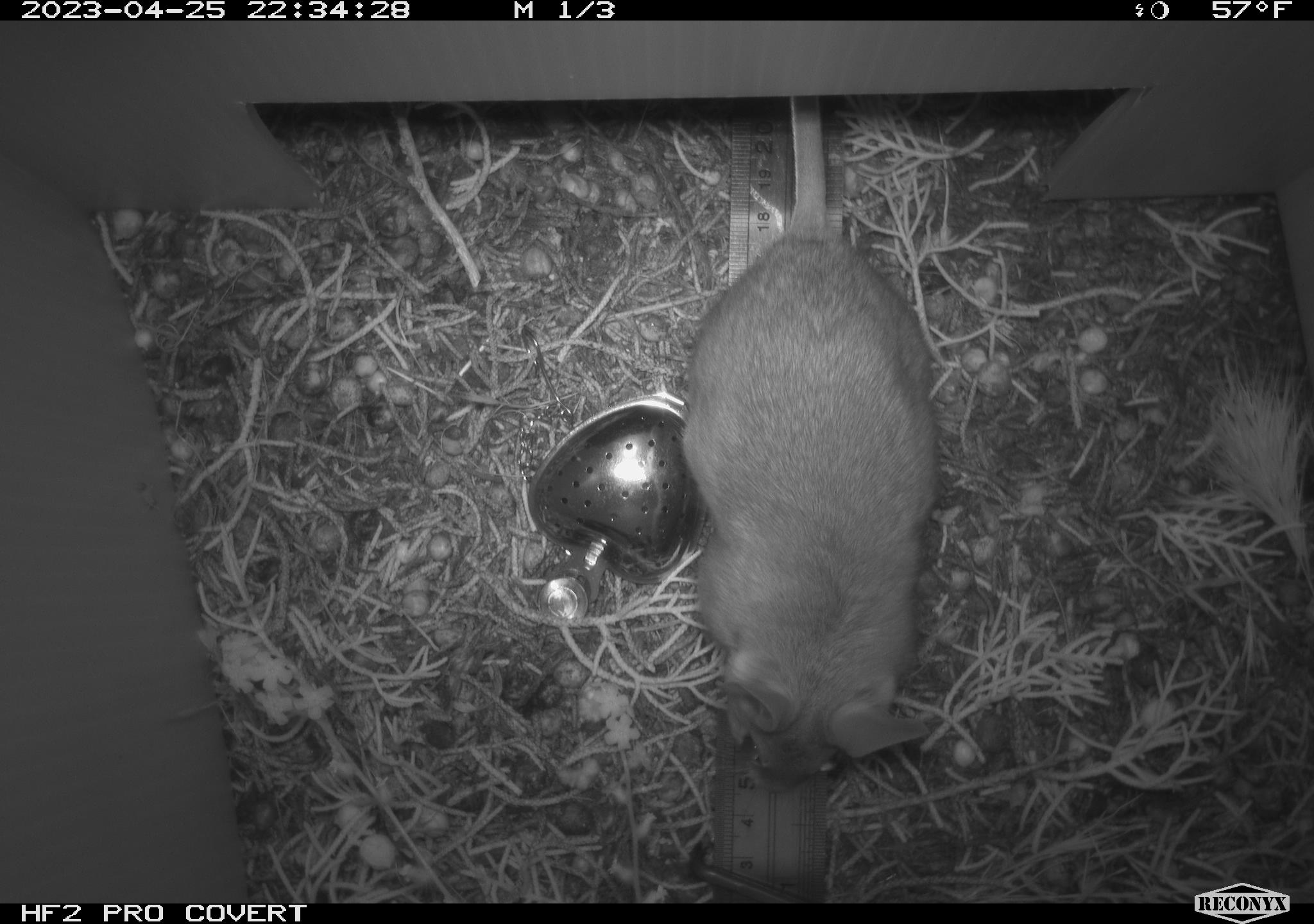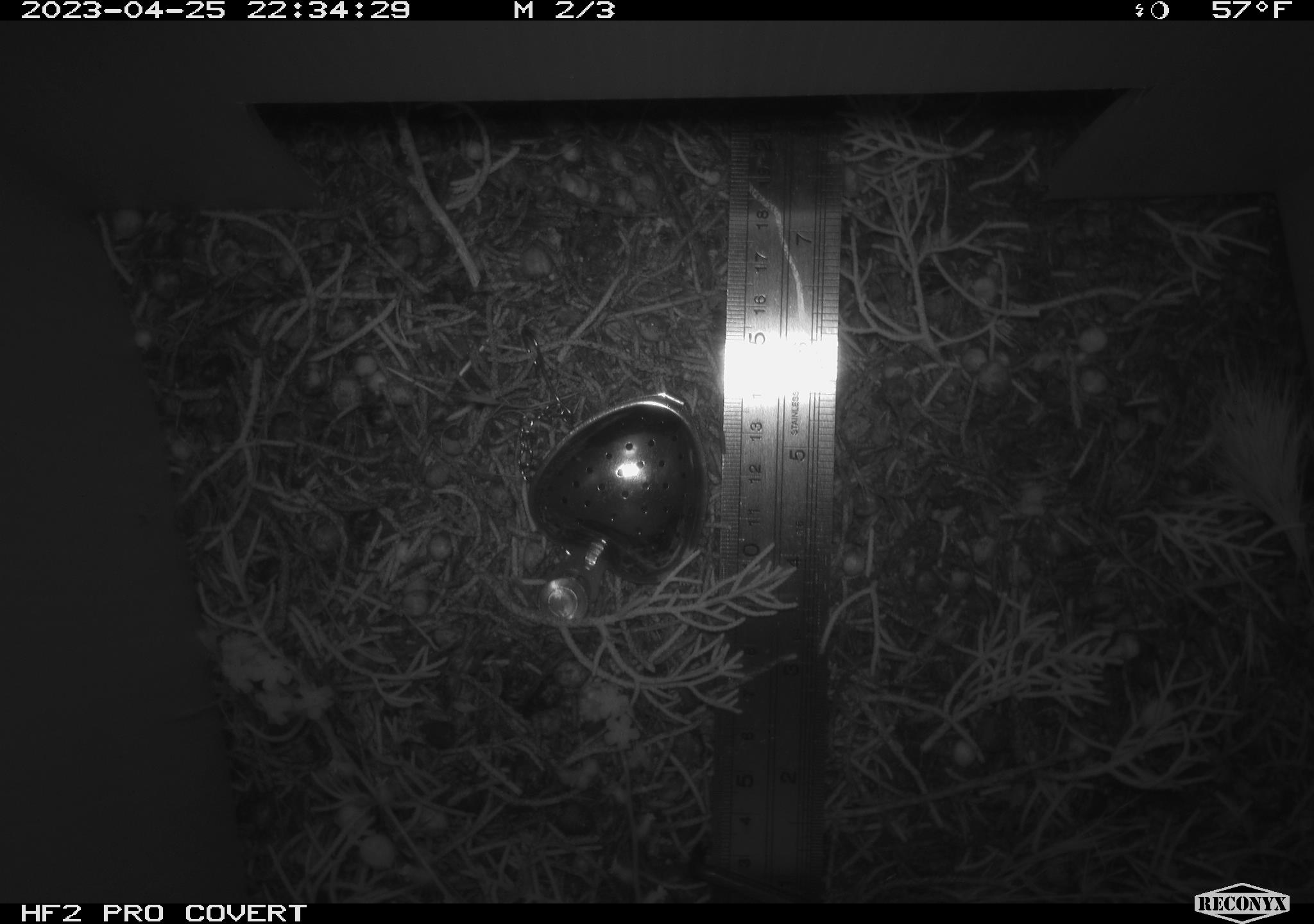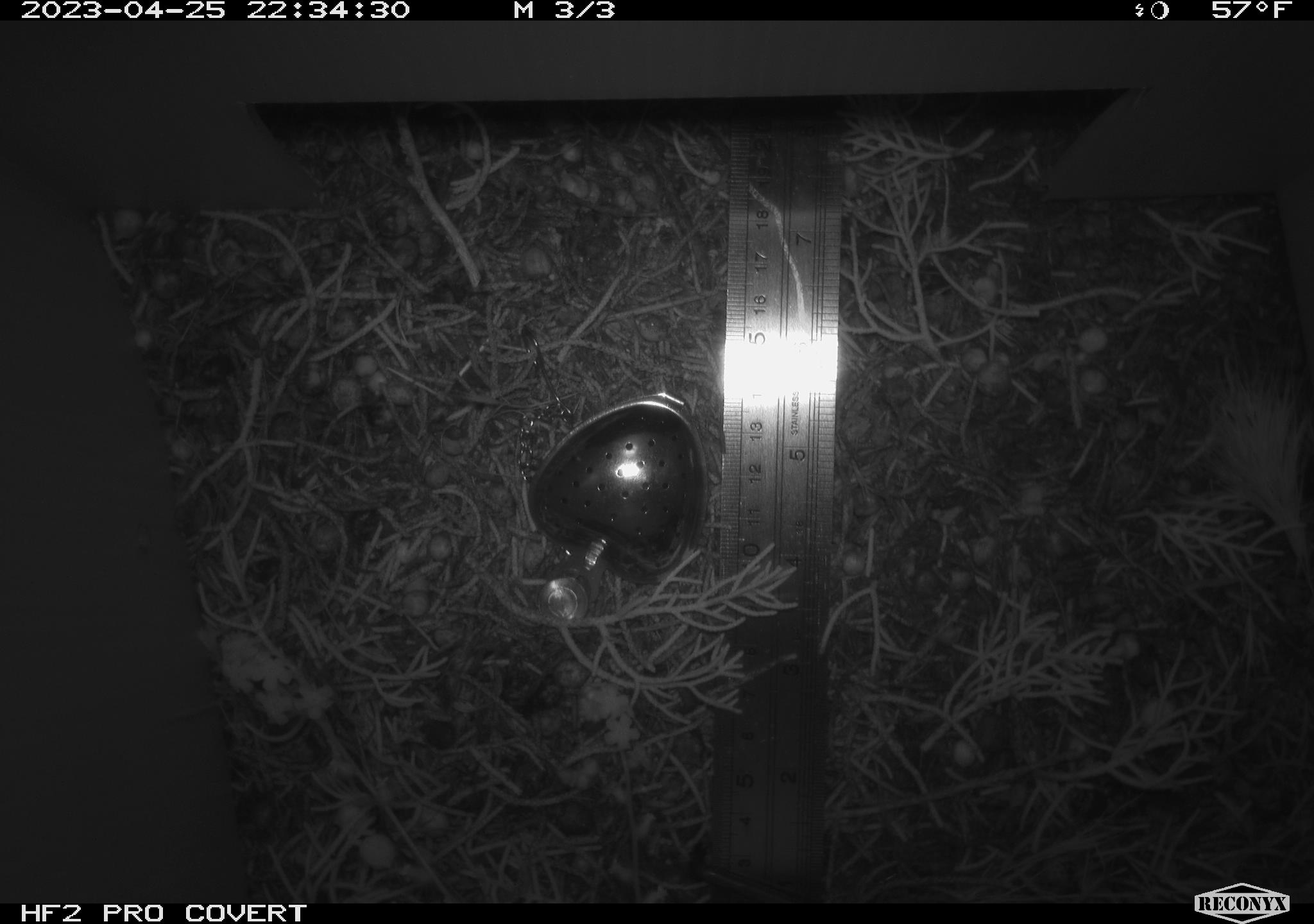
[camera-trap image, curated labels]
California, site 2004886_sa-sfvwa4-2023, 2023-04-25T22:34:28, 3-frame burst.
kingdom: Animalia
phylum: Chordata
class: Mammalia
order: Rodentia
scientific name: Rodentia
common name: mouse species